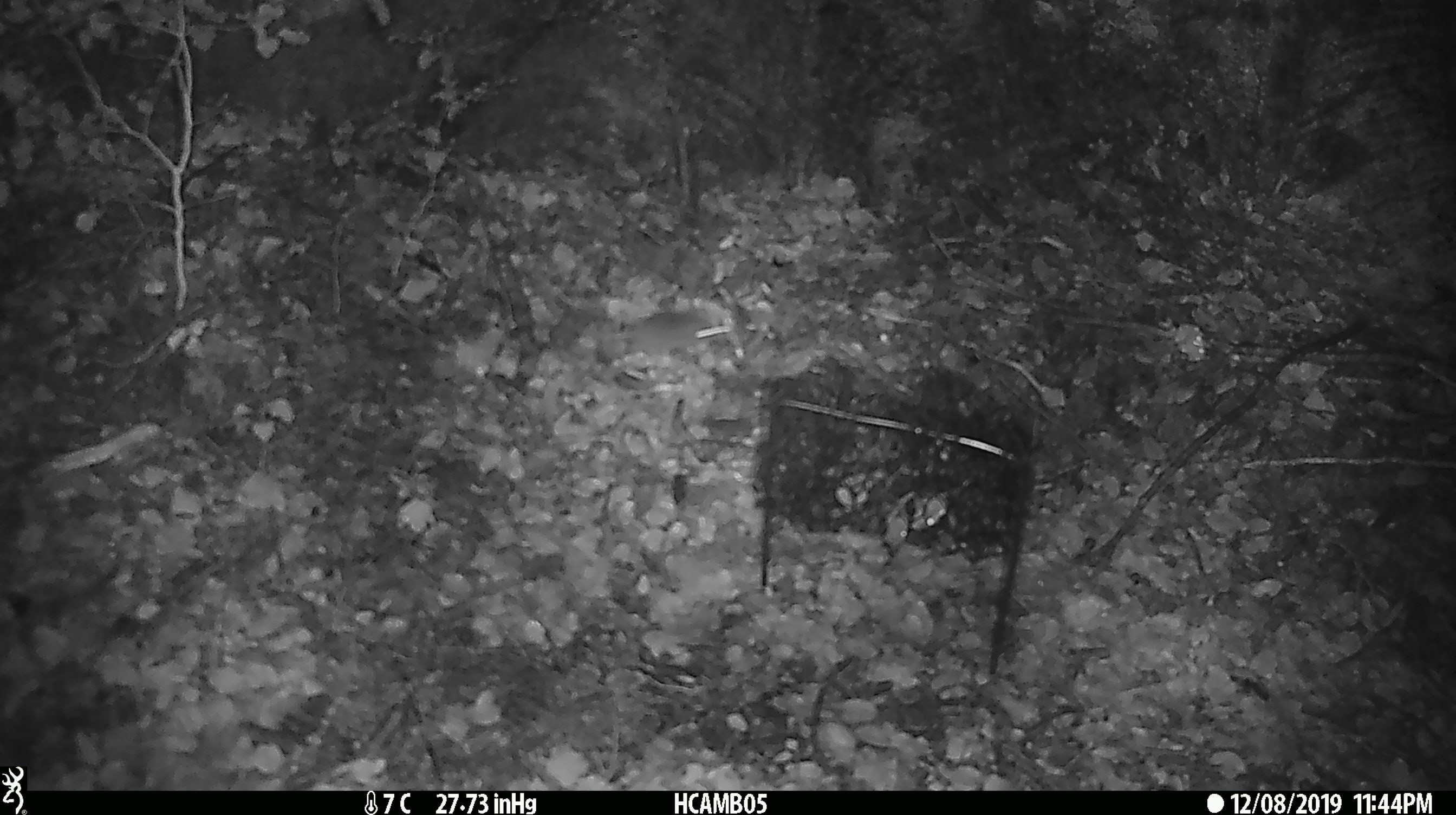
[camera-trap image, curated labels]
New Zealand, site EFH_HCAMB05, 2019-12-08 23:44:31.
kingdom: Animalia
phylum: Chordata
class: Mammalia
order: Rodentia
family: Muridae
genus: Mus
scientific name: Mus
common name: mouse